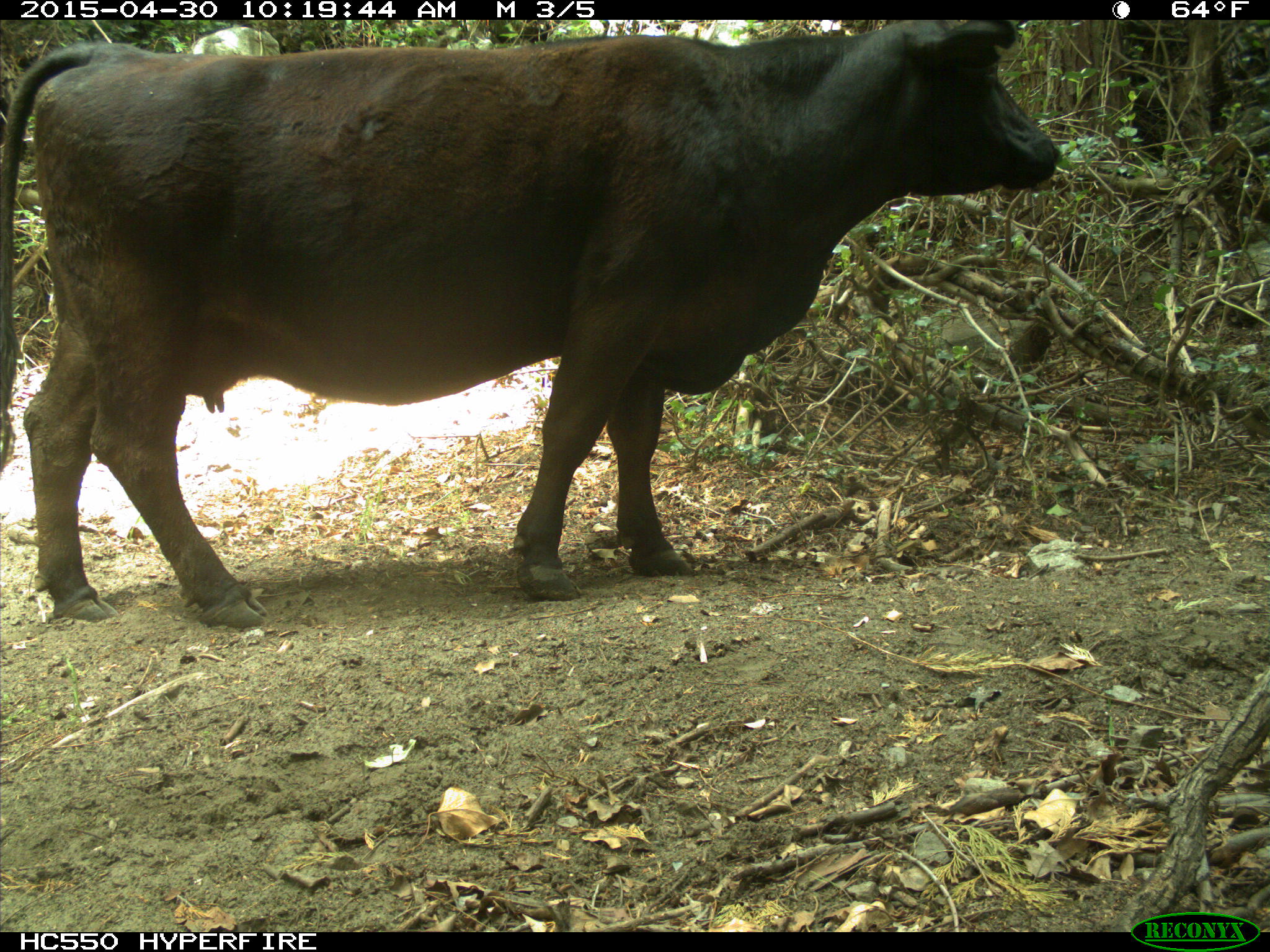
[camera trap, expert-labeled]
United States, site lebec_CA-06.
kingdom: Animalia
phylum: Chordata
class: Mammalia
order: Artiodactyla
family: Bovidae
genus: Bos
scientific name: Bos taurus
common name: domestic cow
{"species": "Bos taurus (domestic cow)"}